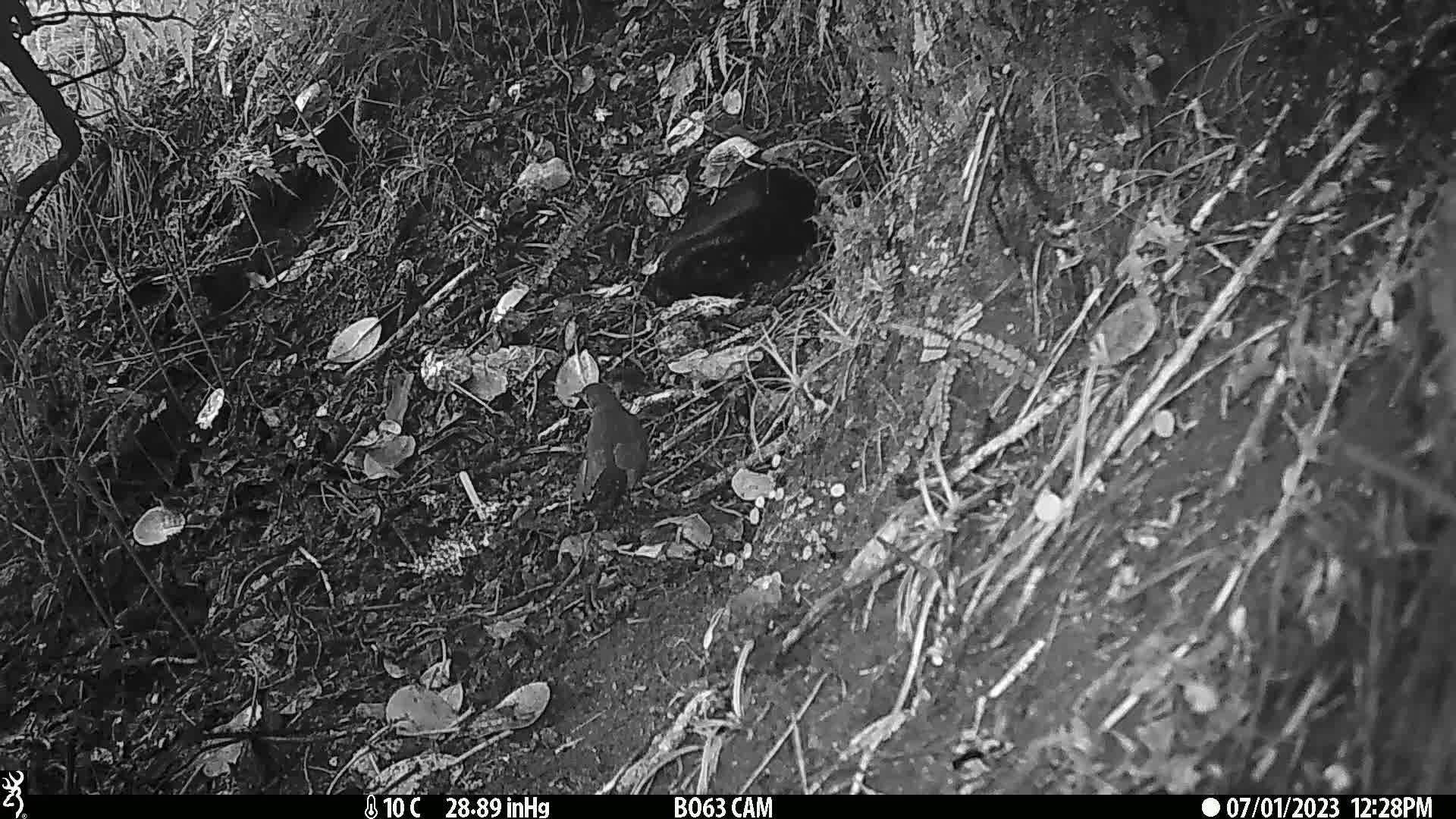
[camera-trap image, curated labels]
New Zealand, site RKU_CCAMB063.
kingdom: Animalia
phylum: Chordata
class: Aves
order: Passeriformes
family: Turdidae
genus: Turdus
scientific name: Turdus merula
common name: eurasian blackbird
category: blackbird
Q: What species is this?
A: Blackbird (eurasian blackbird) (Turdus merula).